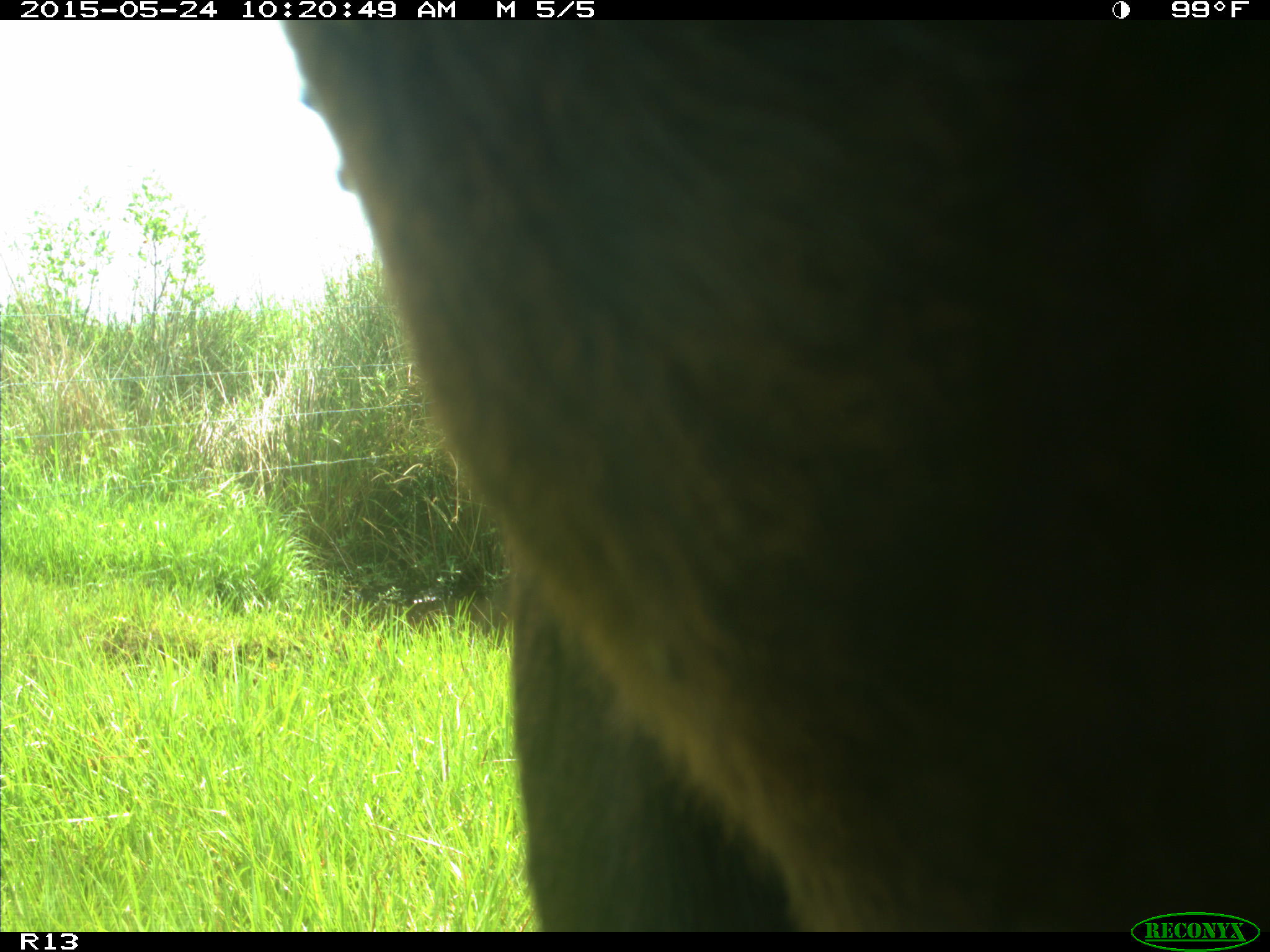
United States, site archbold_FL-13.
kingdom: Animalia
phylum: Chordata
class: Mammalia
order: Artiodactyla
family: Bovidae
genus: Bos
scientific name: Bos taurus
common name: domestic cow